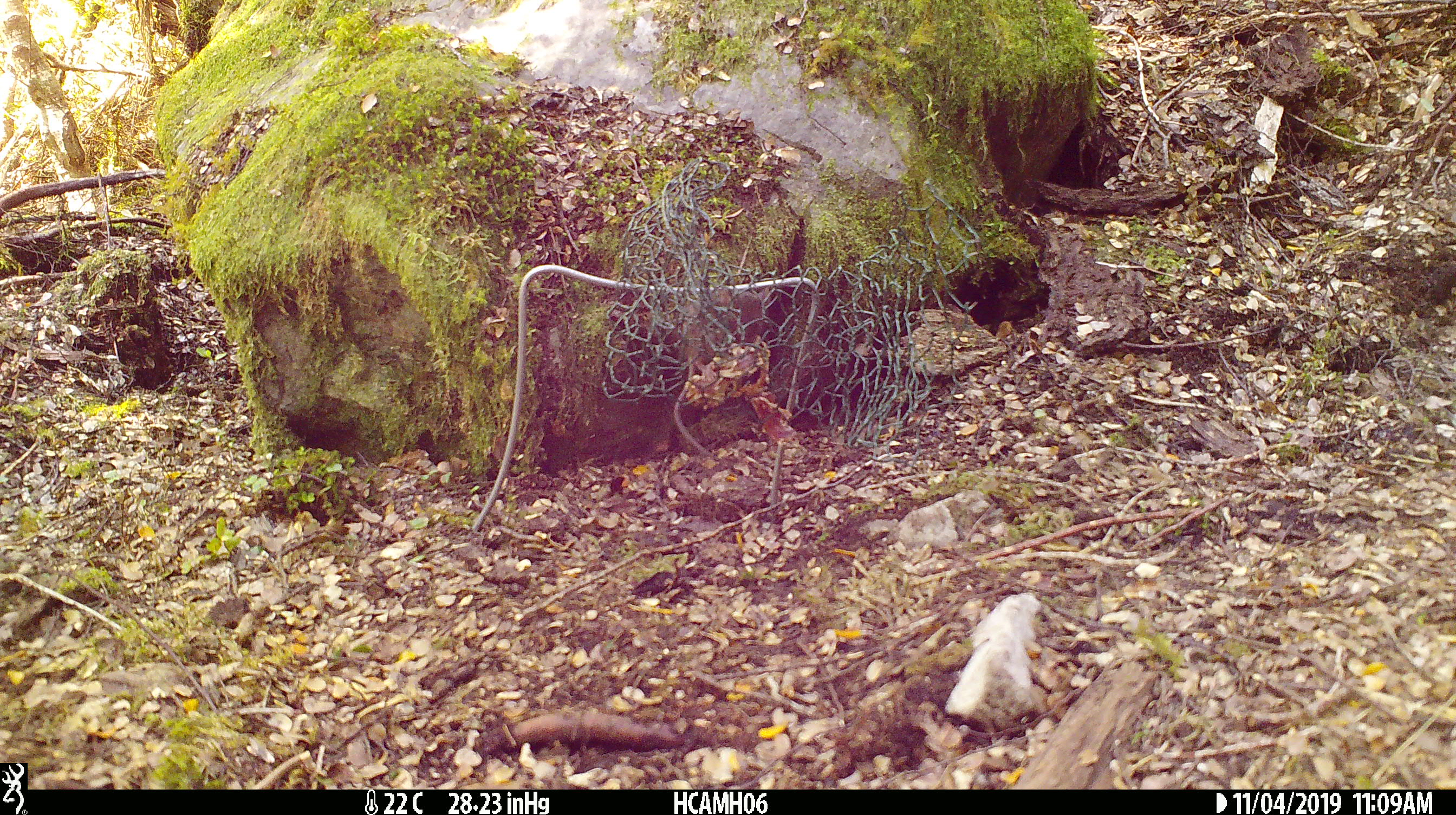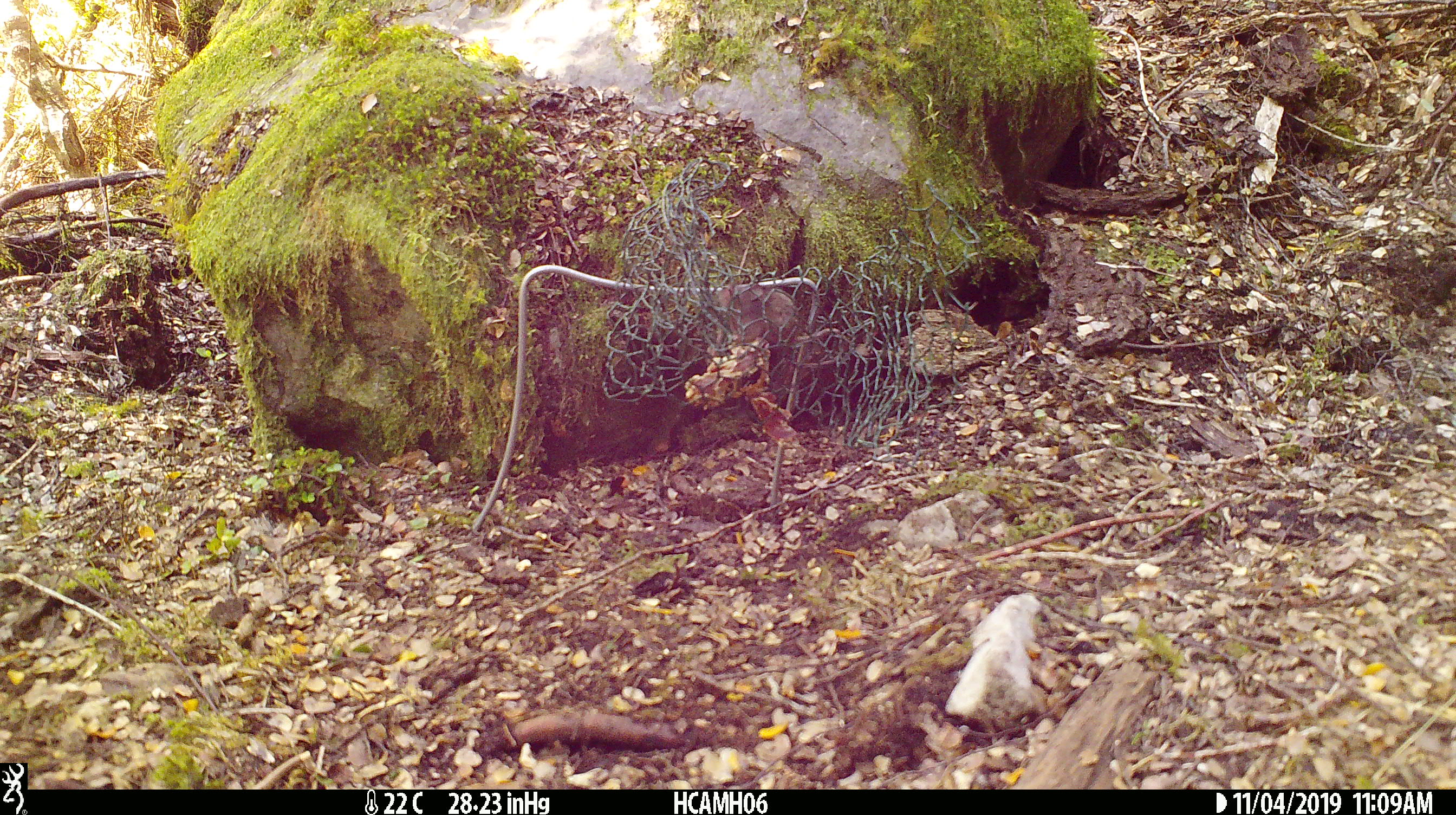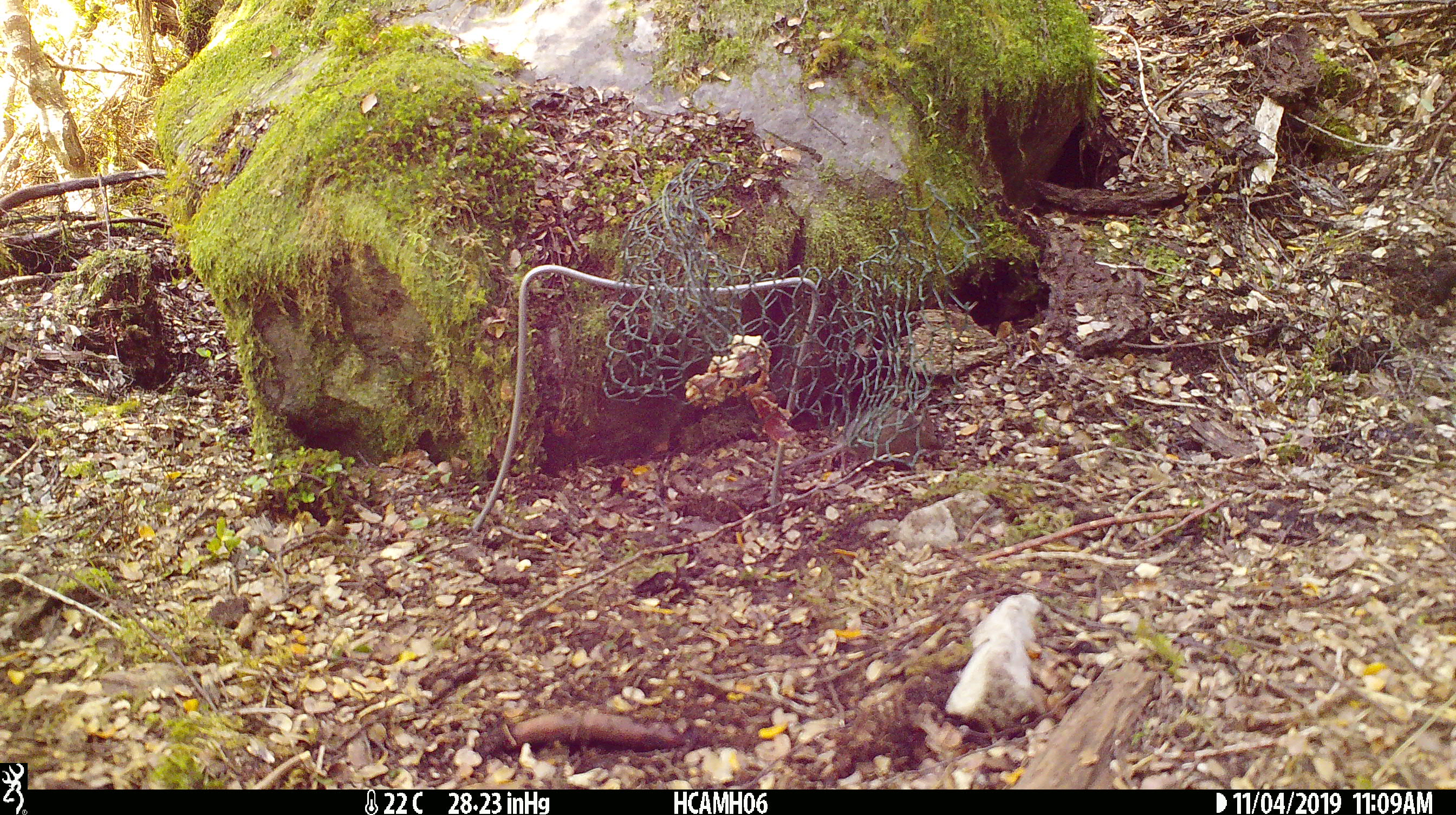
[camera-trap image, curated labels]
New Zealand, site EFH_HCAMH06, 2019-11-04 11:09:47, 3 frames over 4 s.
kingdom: Animalia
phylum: Chordata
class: Mammalia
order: Rodentia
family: Muridae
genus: Mus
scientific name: Mus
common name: mouse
Mouse (Mus).